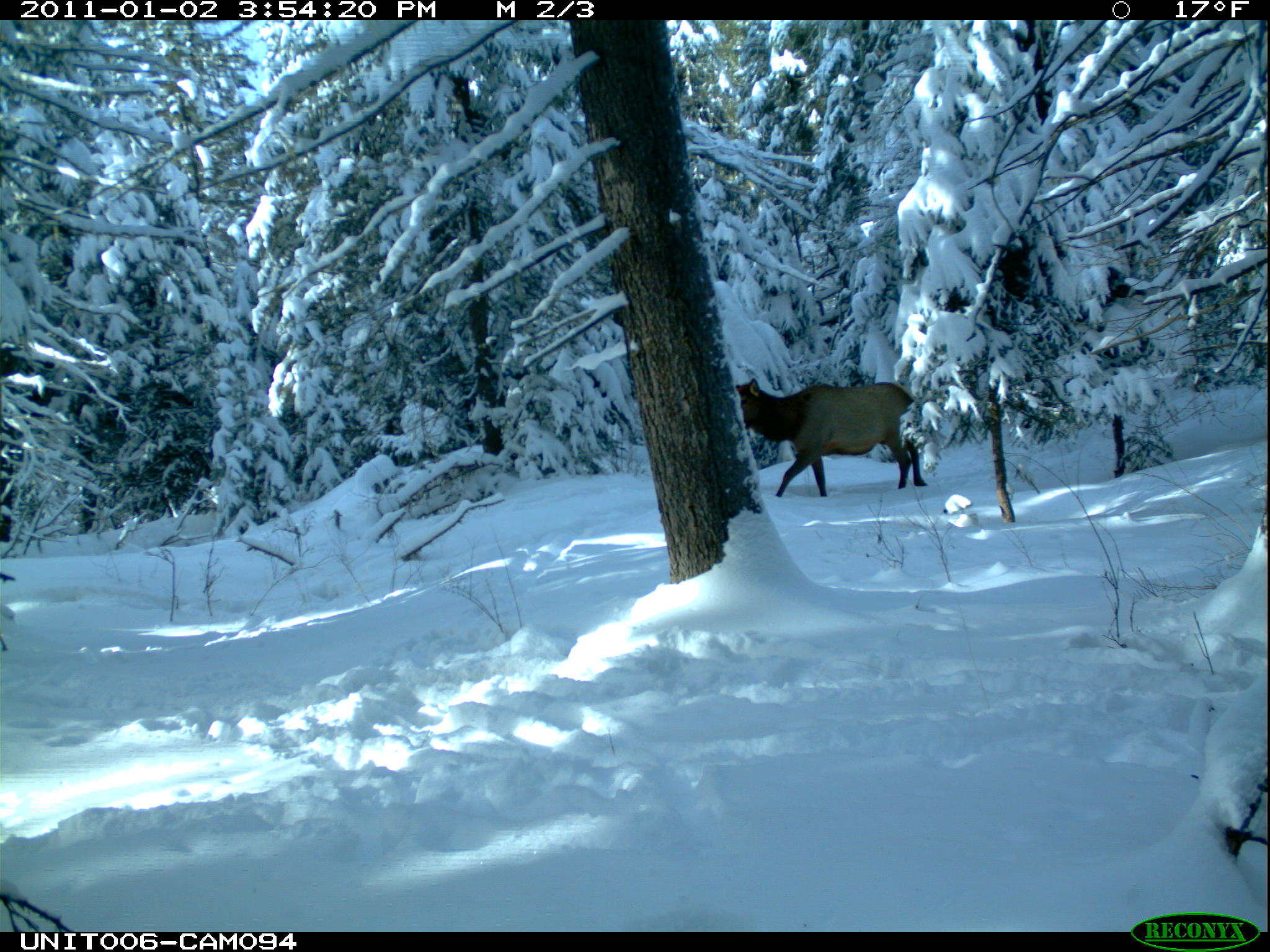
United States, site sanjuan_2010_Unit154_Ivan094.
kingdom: Animalia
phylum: Chordata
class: Mammalia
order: Artiodactyla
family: Cervidae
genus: Cervus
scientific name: Cervus elaphus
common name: red deer